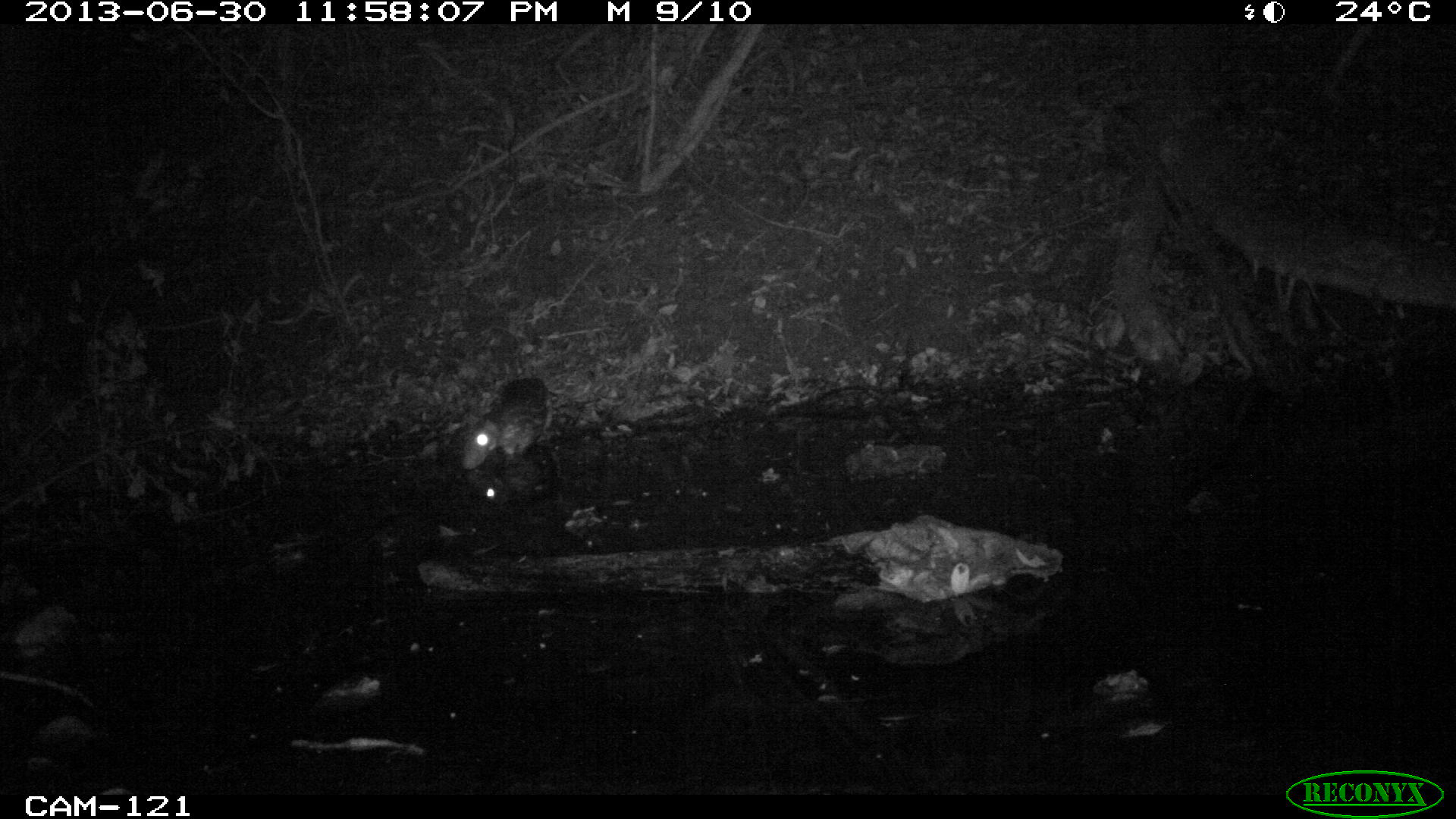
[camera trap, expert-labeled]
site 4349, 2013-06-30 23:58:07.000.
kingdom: Animalia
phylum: Chordata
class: Mammalia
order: Rodentia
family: Cuniculidae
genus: Cuniculus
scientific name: Cuniculus paca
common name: lowland paca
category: agouti paca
Agouti paca (lowland paca) (Cuniculus paca), count 1.